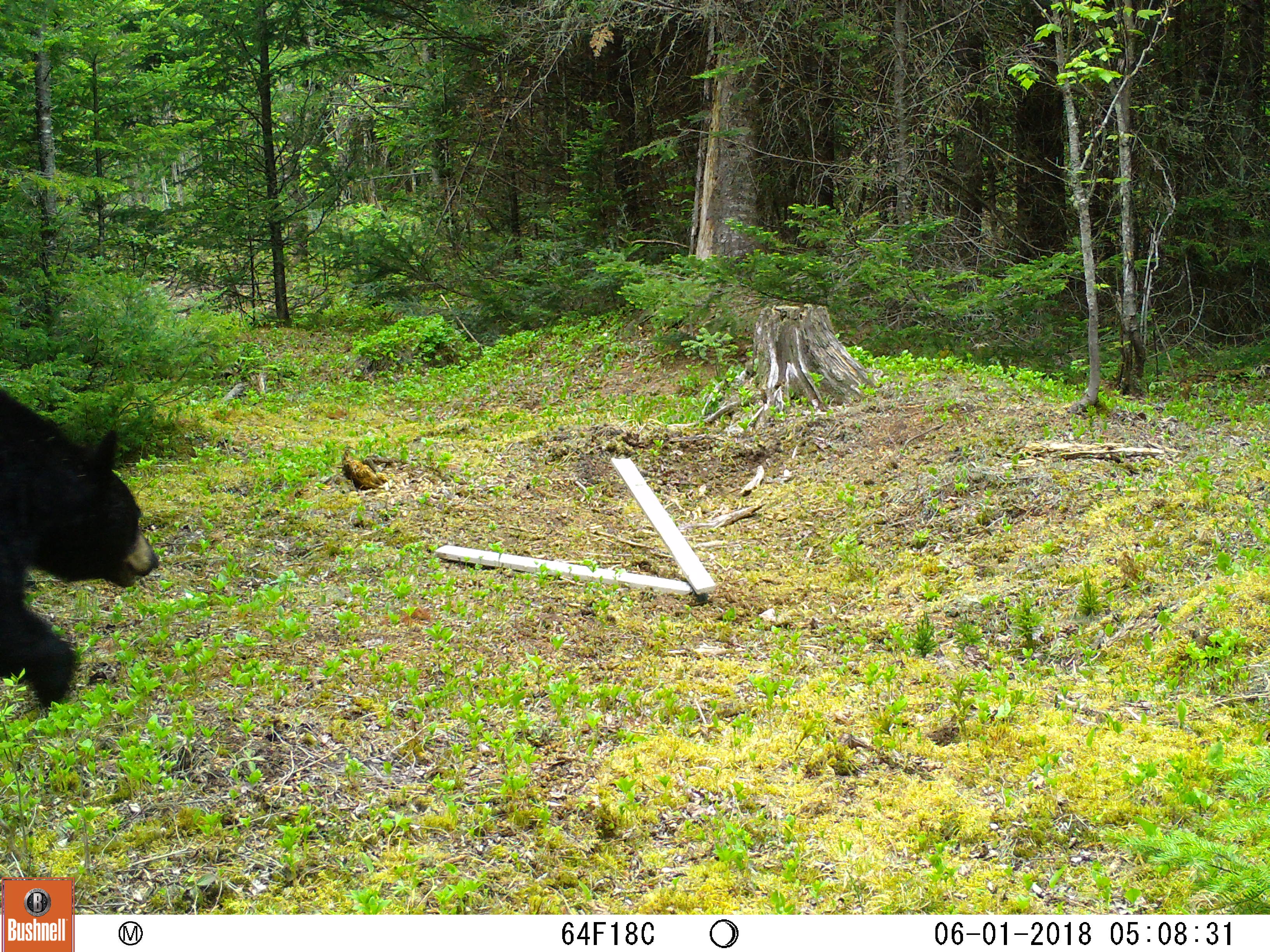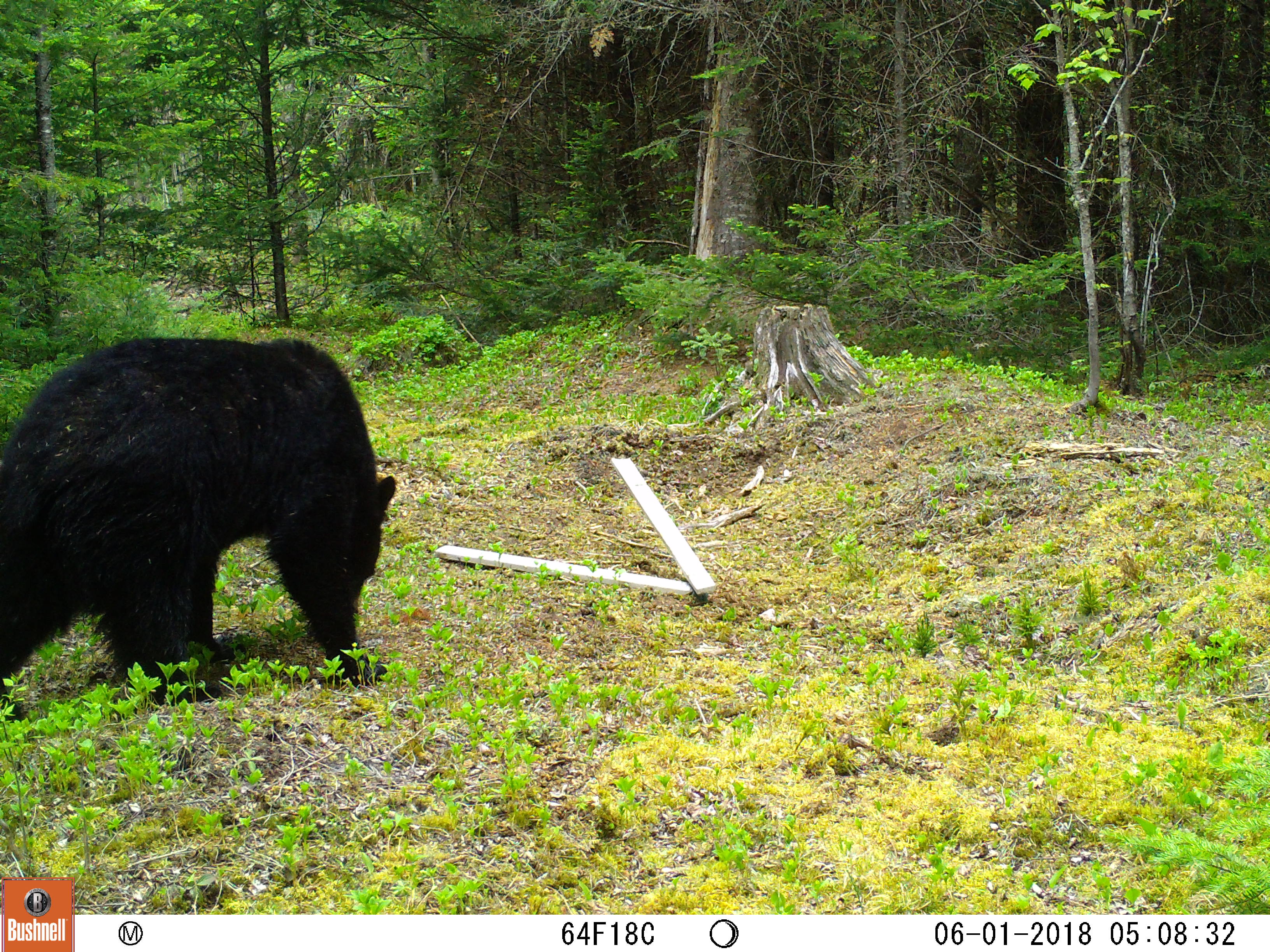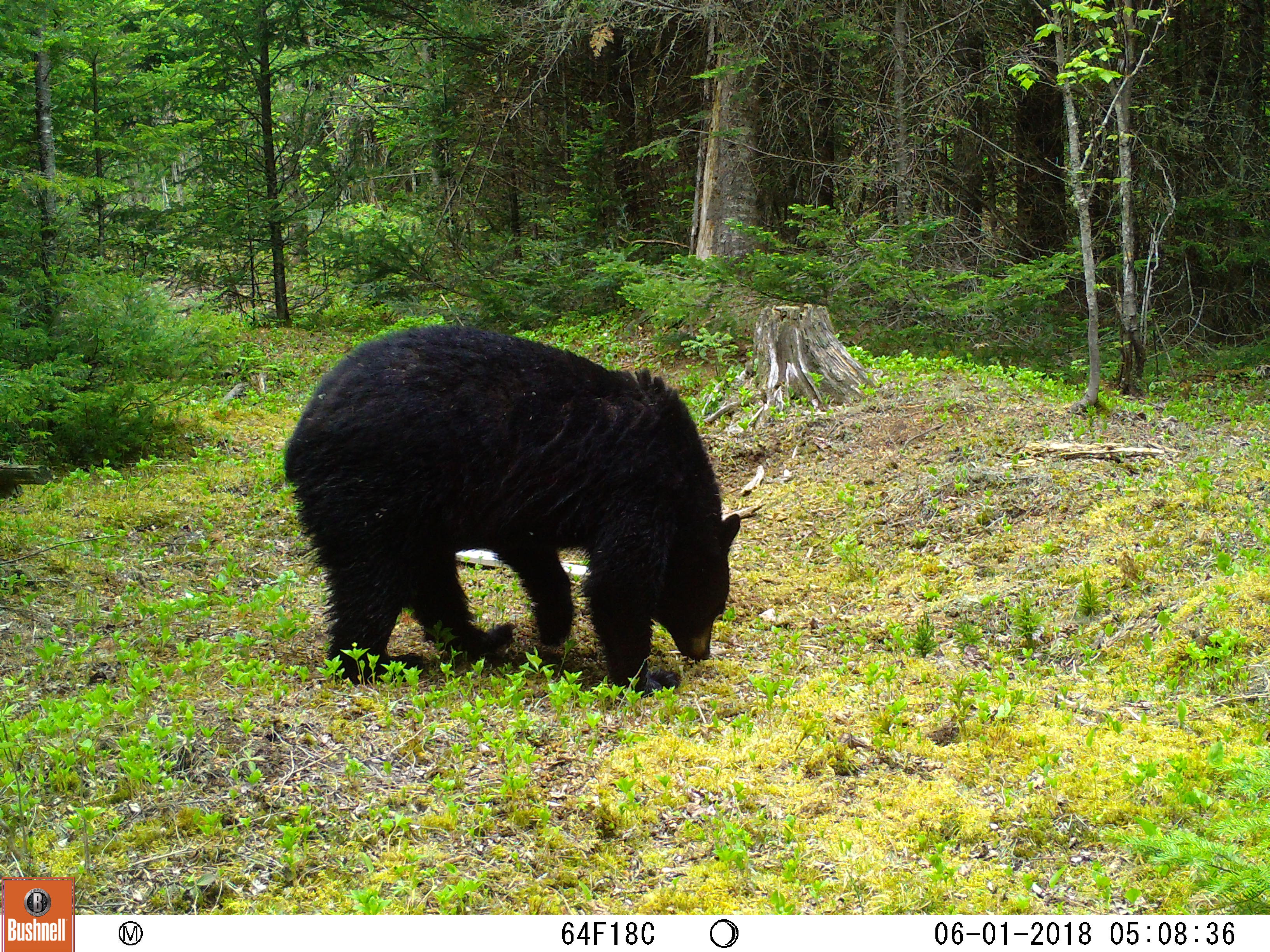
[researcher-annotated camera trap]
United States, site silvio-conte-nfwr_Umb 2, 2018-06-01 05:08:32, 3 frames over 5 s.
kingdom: Animalia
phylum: Chordata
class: Mammalia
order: Carnivora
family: Ursidae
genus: Ursus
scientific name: Ursus americanus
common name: black bear